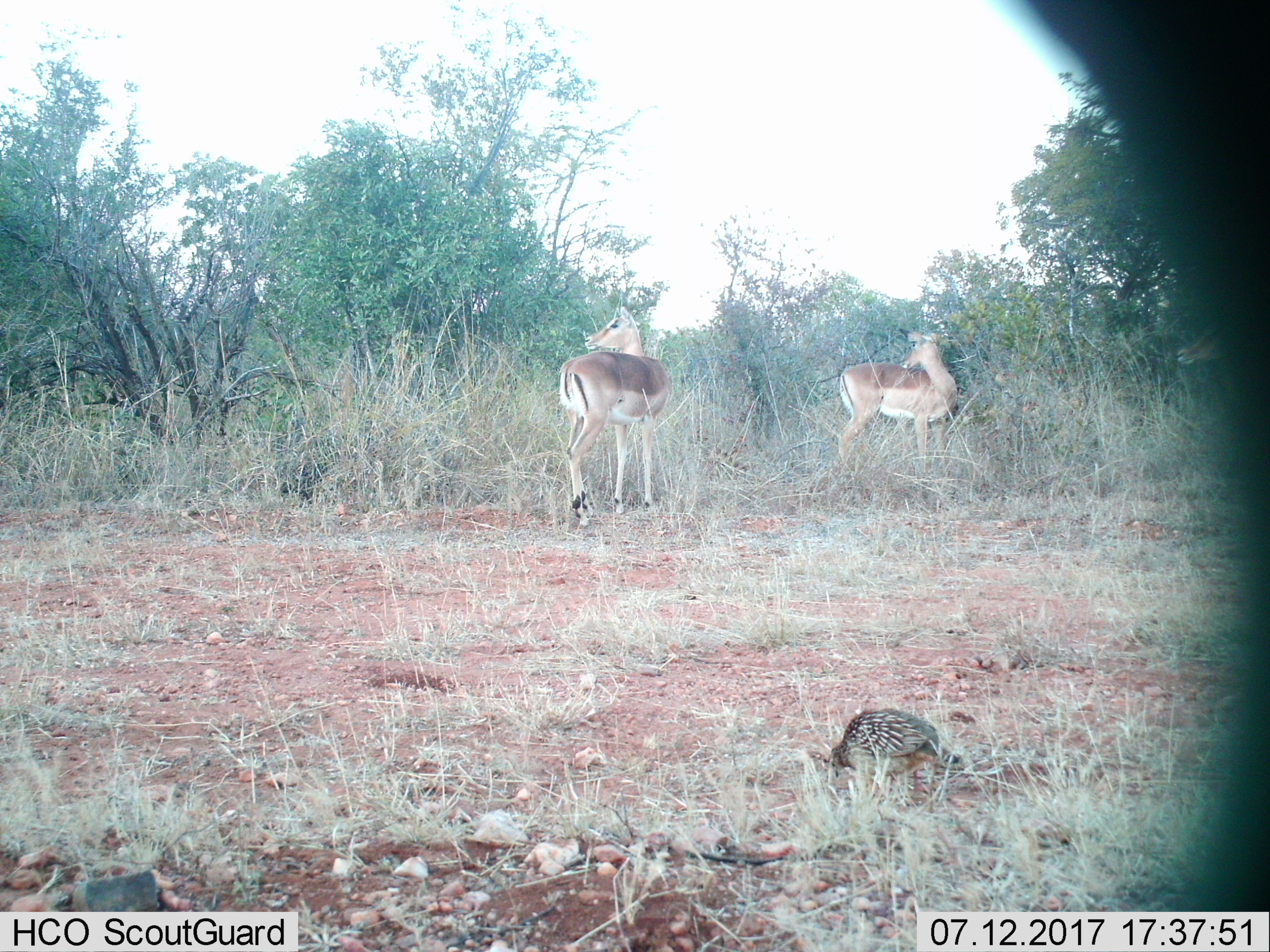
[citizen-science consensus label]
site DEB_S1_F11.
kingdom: Animalia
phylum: Chordata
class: Aves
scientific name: Aves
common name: bird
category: birdother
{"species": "birdother (bird) (Aves)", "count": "1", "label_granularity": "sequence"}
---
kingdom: Animalia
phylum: Chordata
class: Mammalia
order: Artiodactyla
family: Bovidae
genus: Aepyceros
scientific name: Aepyceros melampus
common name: impala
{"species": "impala (Aepyceros melampus)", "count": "2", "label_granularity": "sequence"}